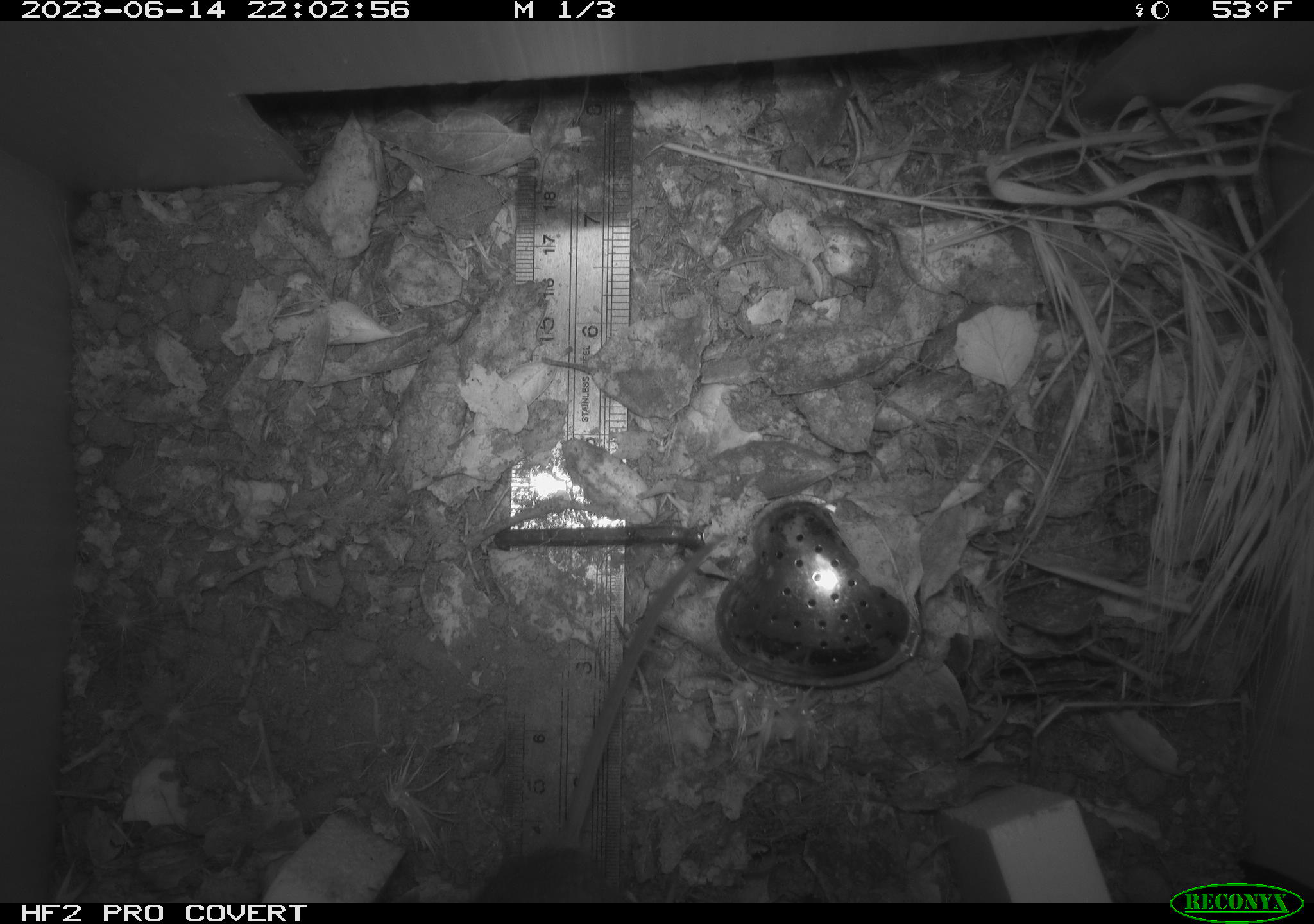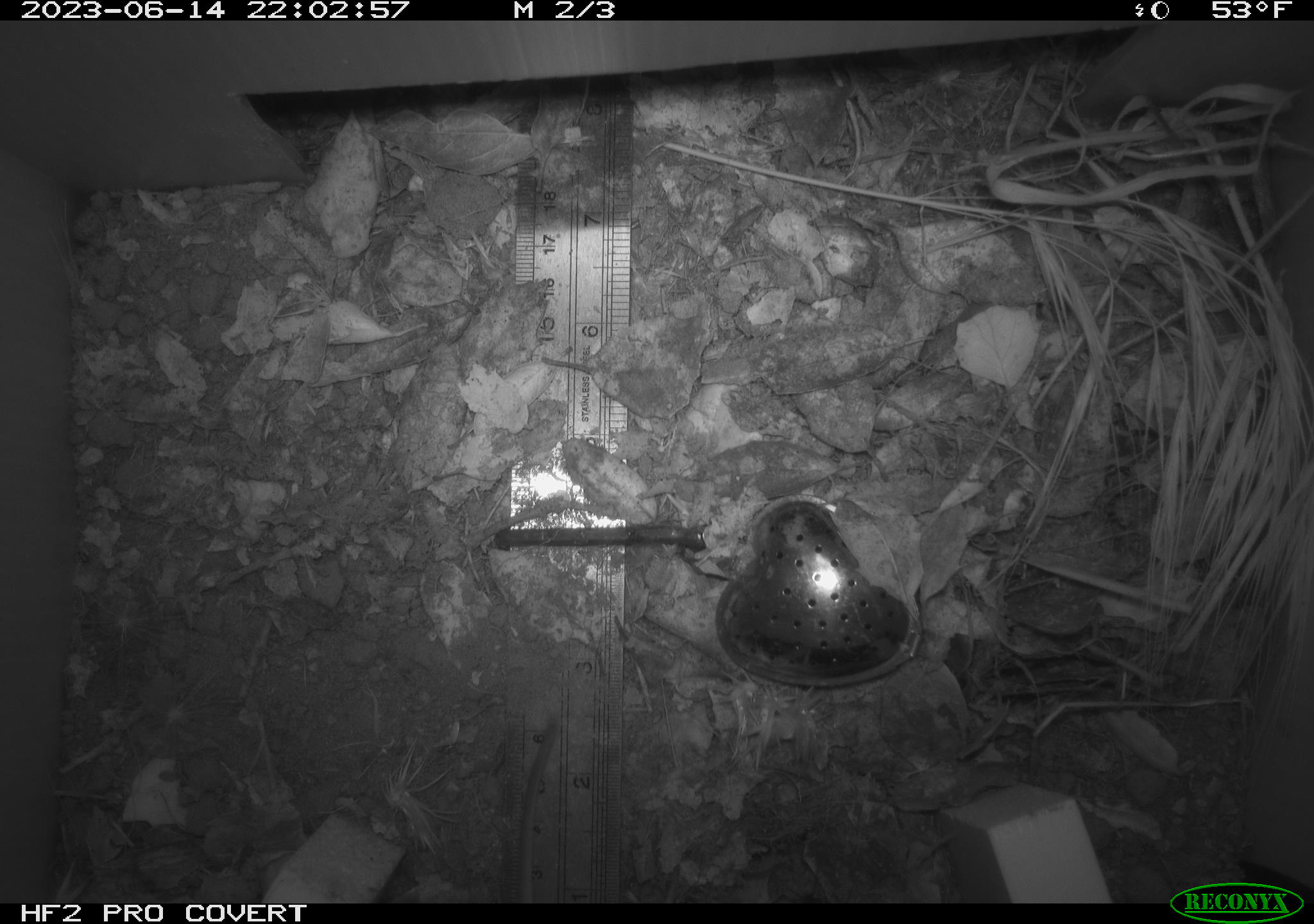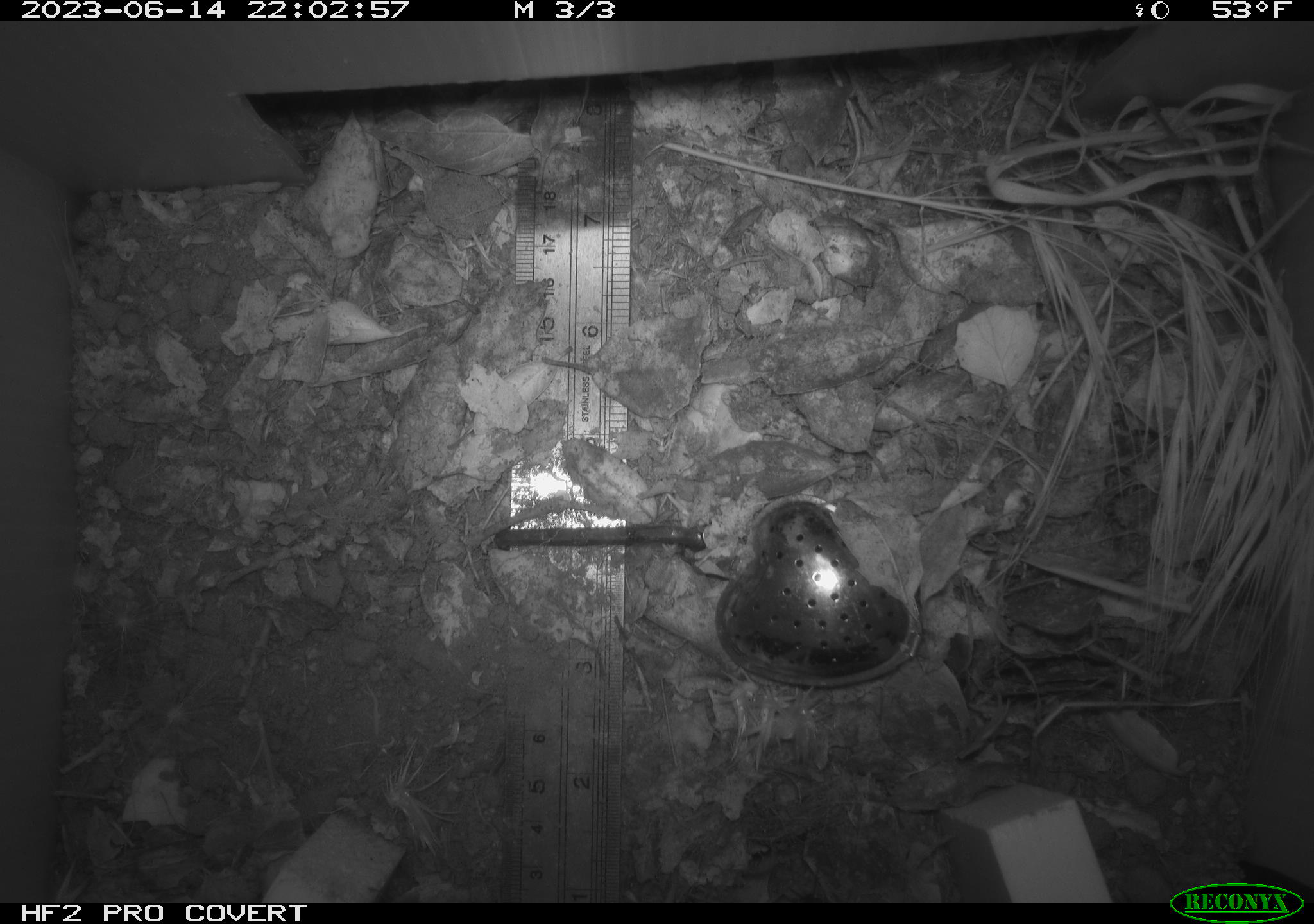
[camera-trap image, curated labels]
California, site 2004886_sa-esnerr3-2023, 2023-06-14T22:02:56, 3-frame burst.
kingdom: Animalia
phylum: Chordata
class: Mammalia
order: Rodentia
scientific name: Rodentia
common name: mouse species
Mouse species (Rodentia).